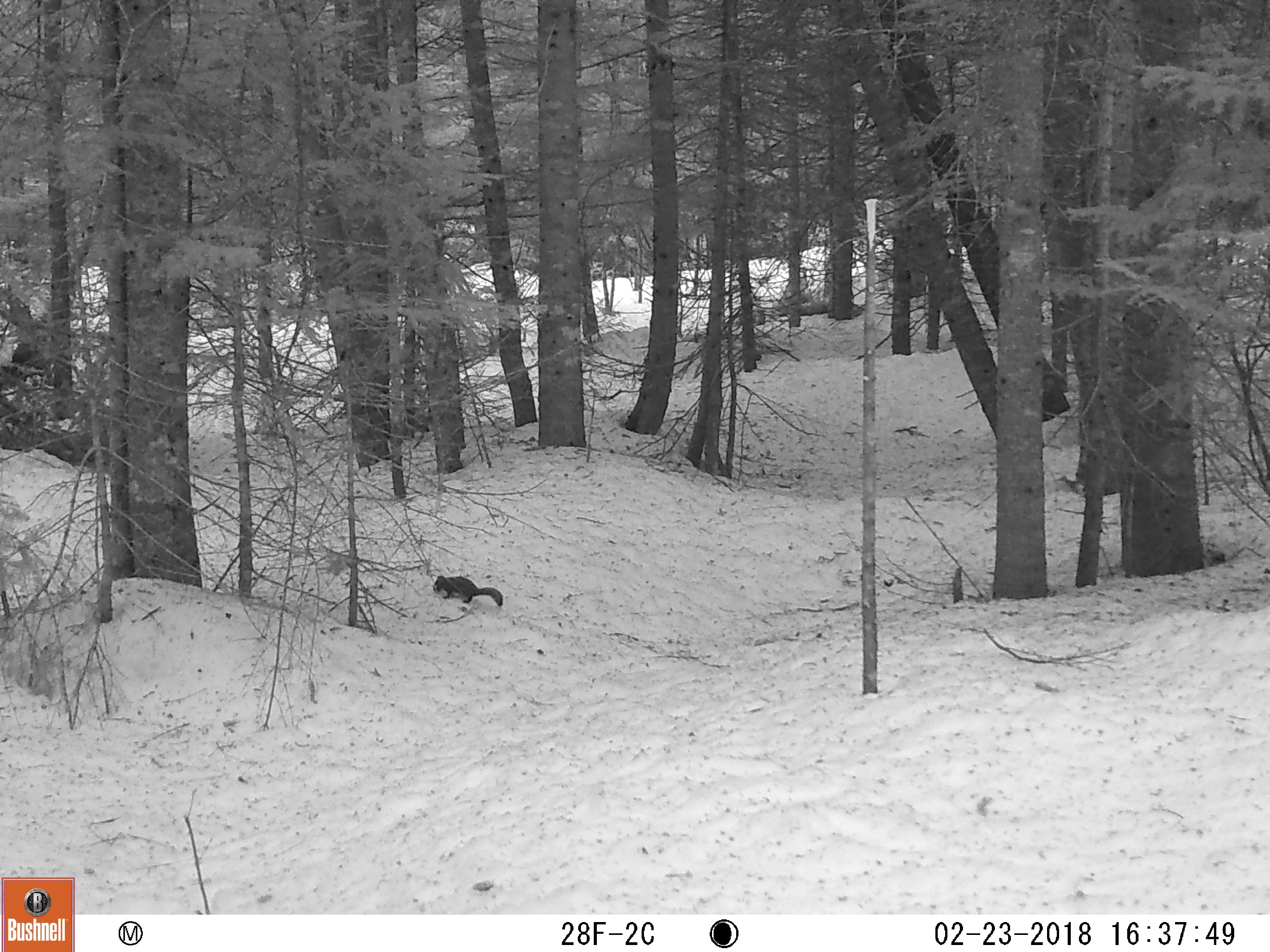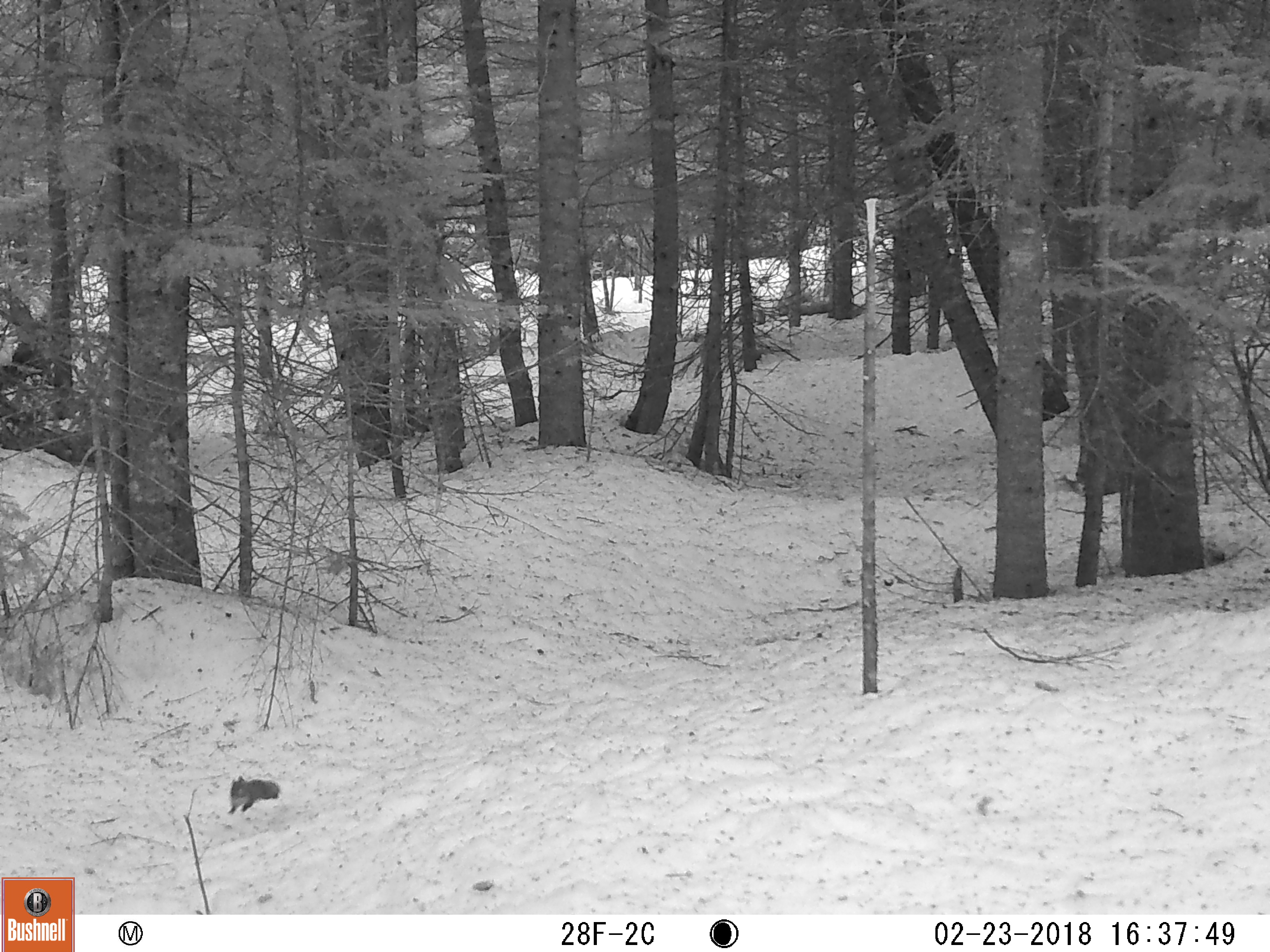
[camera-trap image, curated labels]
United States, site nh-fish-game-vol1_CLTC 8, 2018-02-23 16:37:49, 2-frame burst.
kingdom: Animalia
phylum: Chordata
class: Mammalia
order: Rodentia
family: Sciuridae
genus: Tamiasciurus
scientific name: Tamiasciurus hudsonicus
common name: red squirrel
Red squirrel (Tamiasciurus hudsonicus).